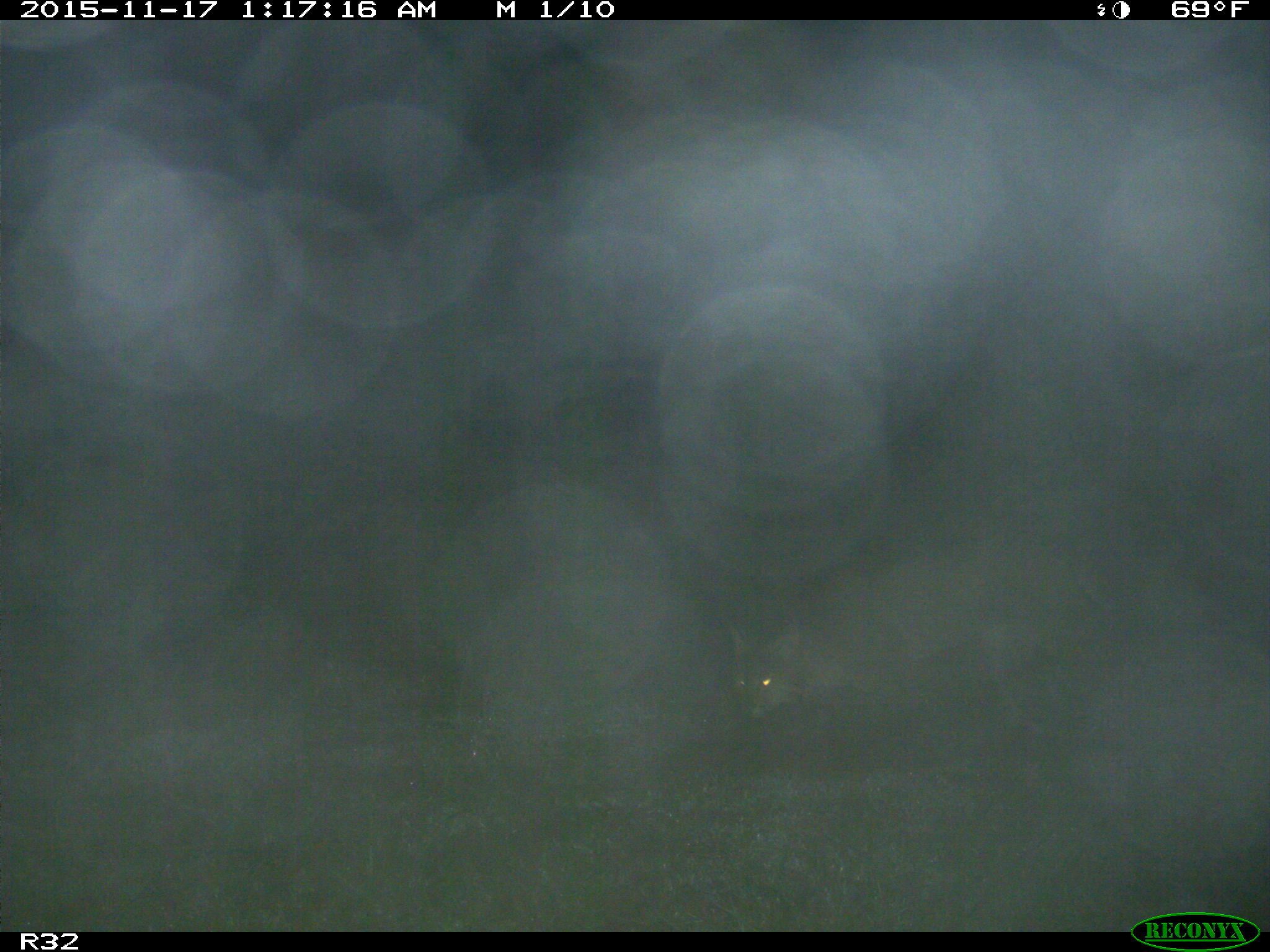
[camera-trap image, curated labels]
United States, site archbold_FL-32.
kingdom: Animalia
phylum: Chordata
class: Mammalia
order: Carnivora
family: Felidae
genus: Lynx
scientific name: Lynx rufus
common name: bobcat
Lynx rufus (bobcat).